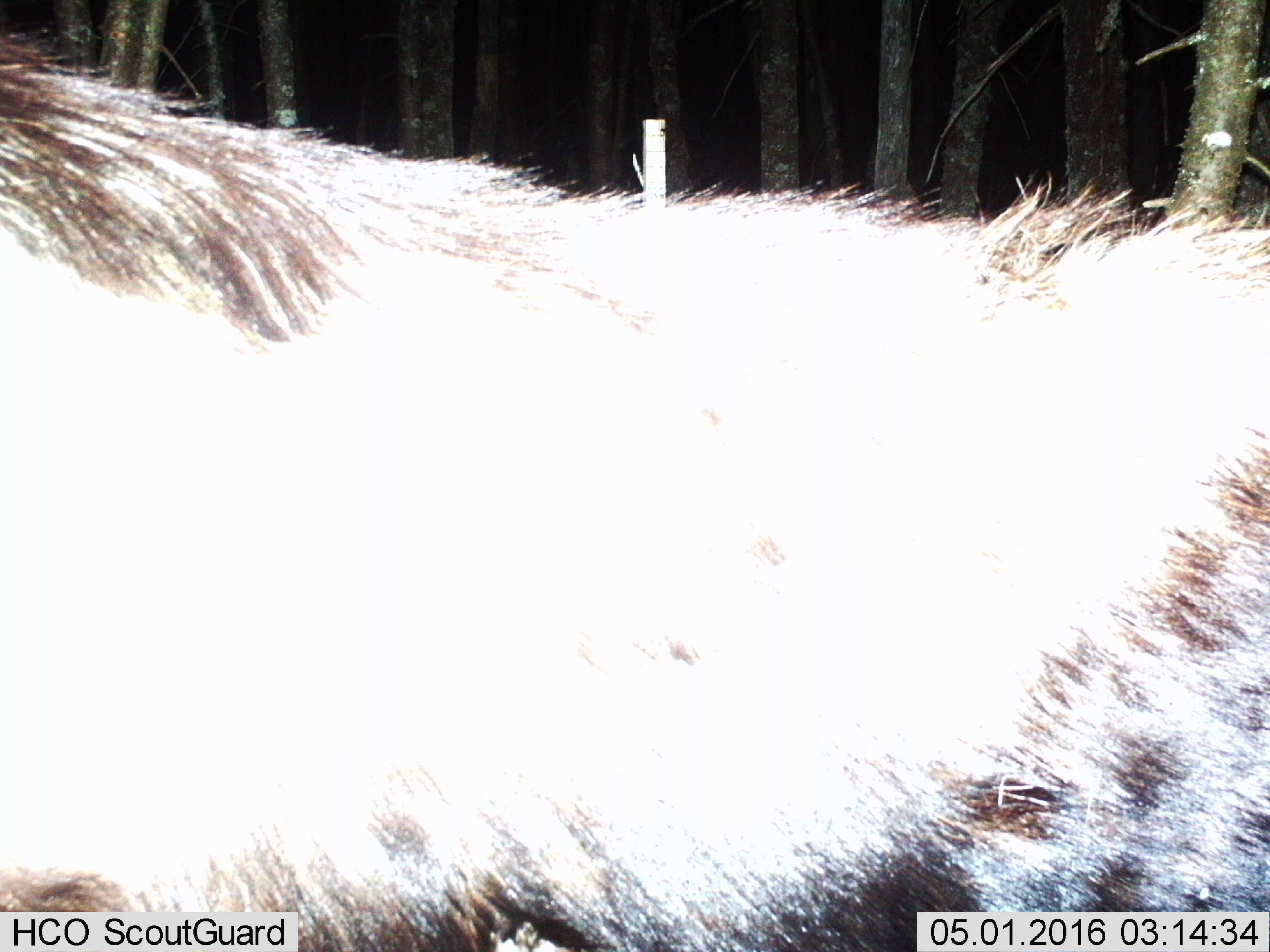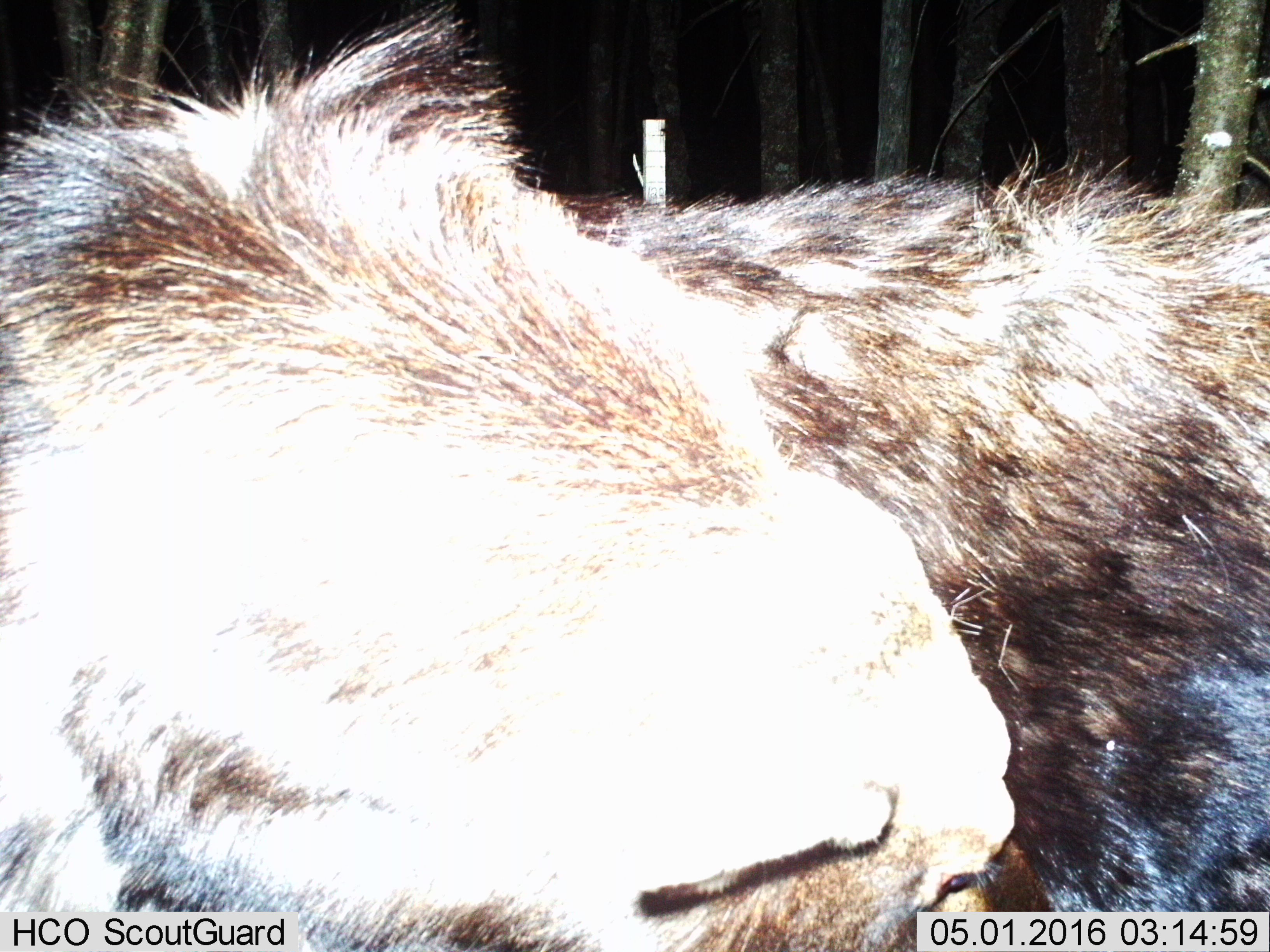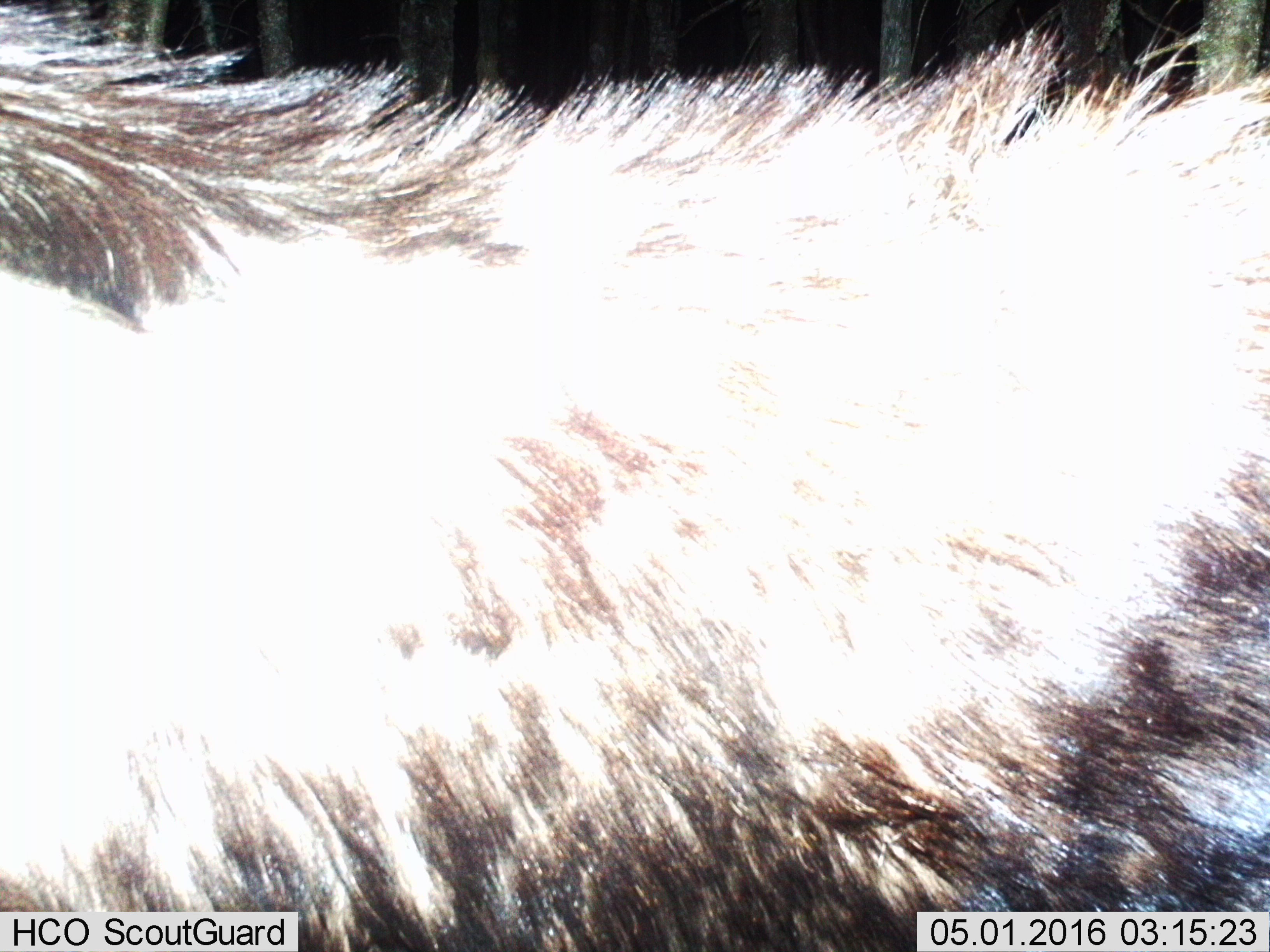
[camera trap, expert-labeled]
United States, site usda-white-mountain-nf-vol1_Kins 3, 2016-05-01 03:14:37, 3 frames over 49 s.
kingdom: Animalia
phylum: Chordata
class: Mammalia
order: Artiodactyla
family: Cervidae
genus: Alces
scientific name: Alces alces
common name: moose